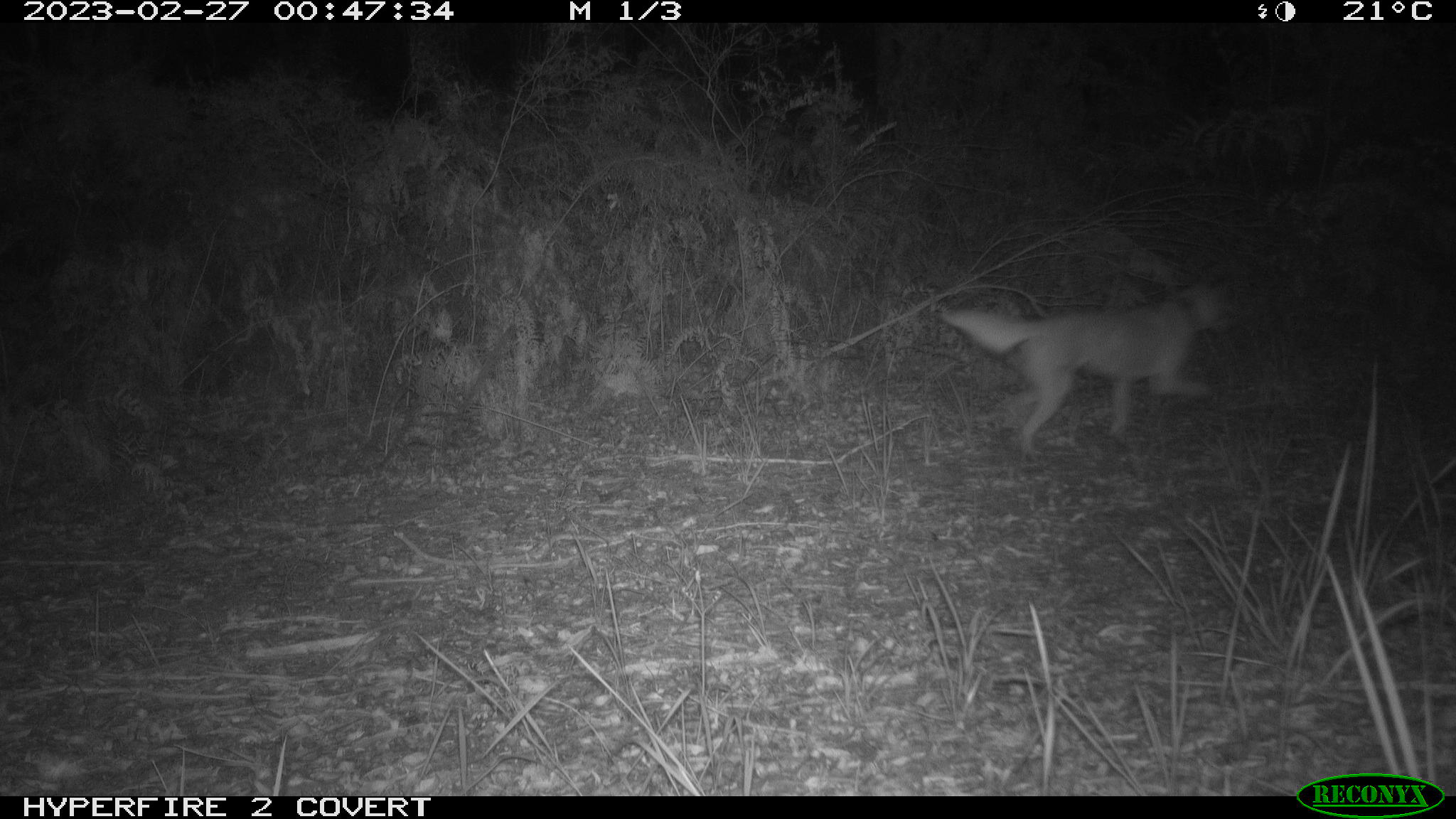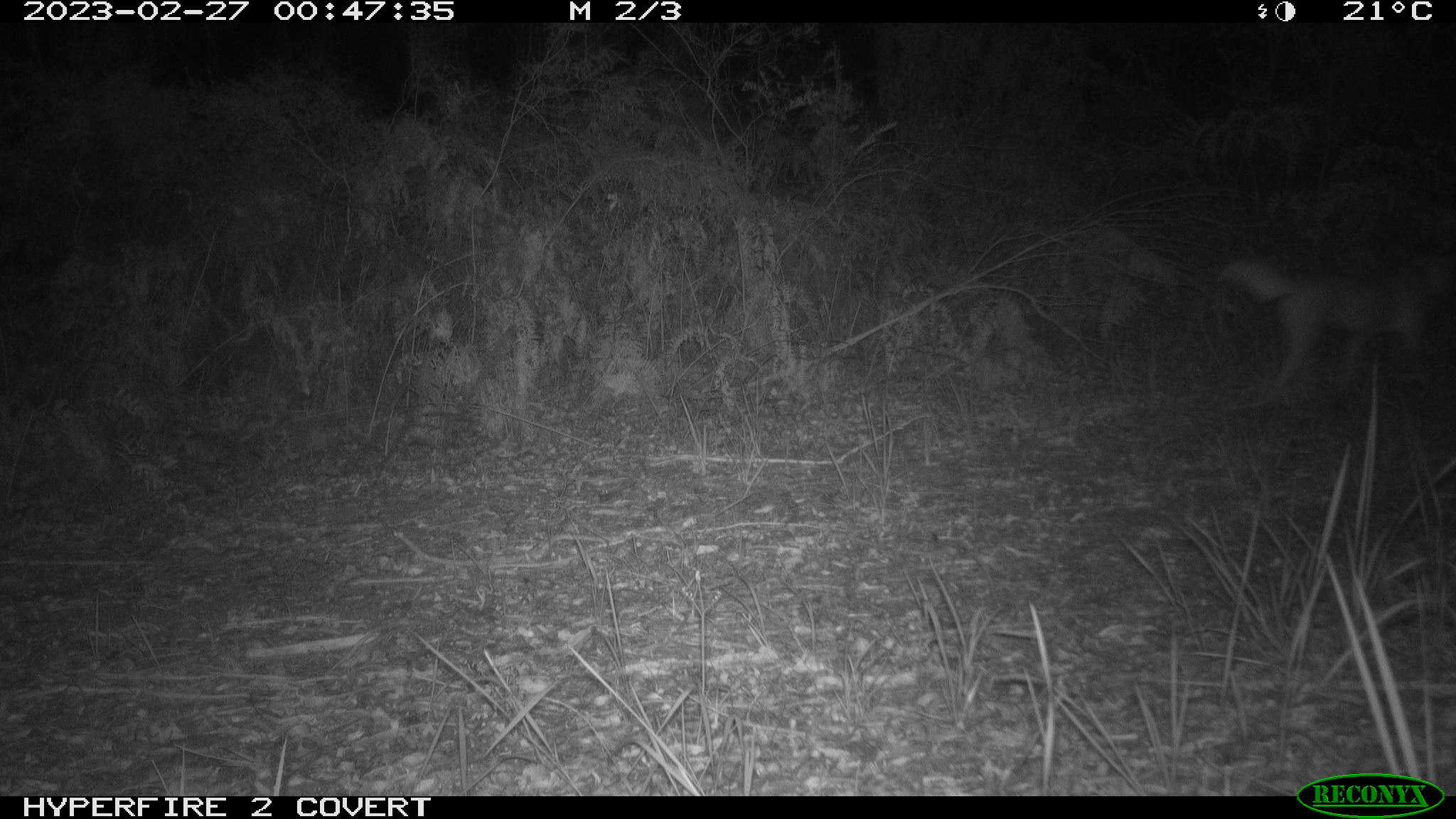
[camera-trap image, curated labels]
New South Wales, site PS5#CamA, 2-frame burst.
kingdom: Animalia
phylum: Chordata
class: Mammalia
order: Carnivora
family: Canidae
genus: Canis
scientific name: Canis familiaris dingo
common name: dingo